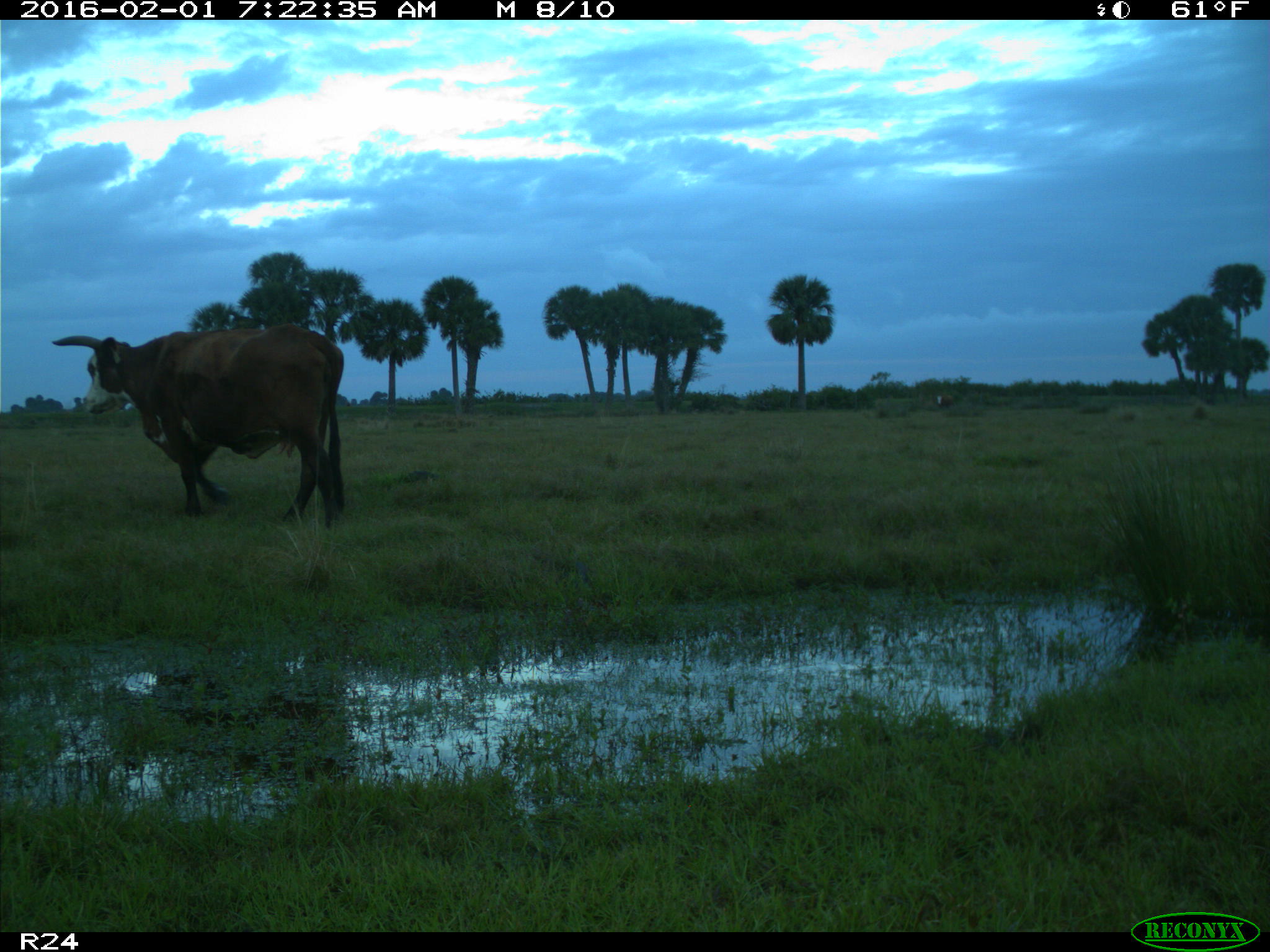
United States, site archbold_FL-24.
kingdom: Animalia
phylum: Chordata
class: Mammalia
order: Artiodactyla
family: Bovidae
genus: Bos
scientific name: Bos taurus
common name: domestic cow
Bos taurus (domestic cow).